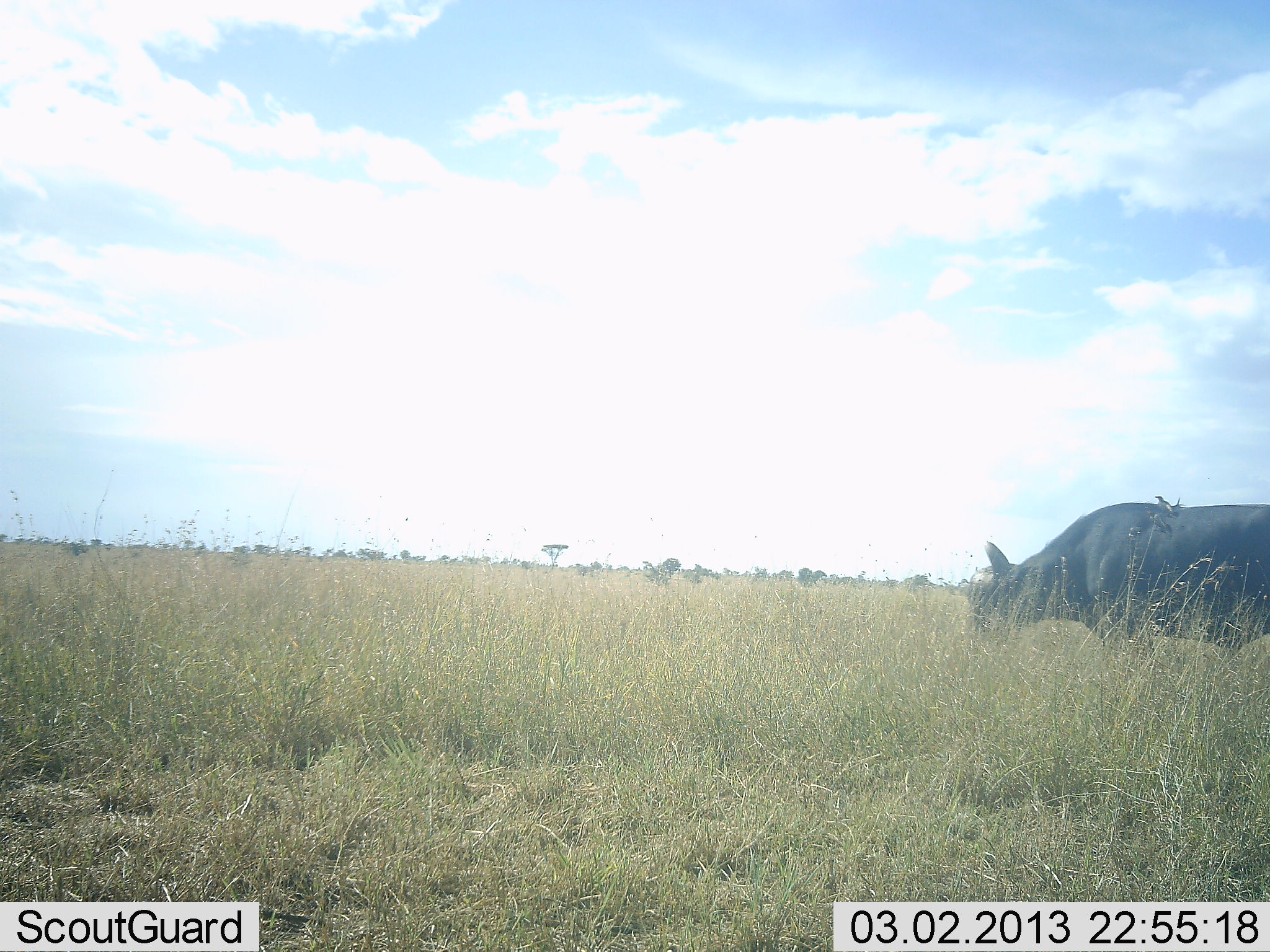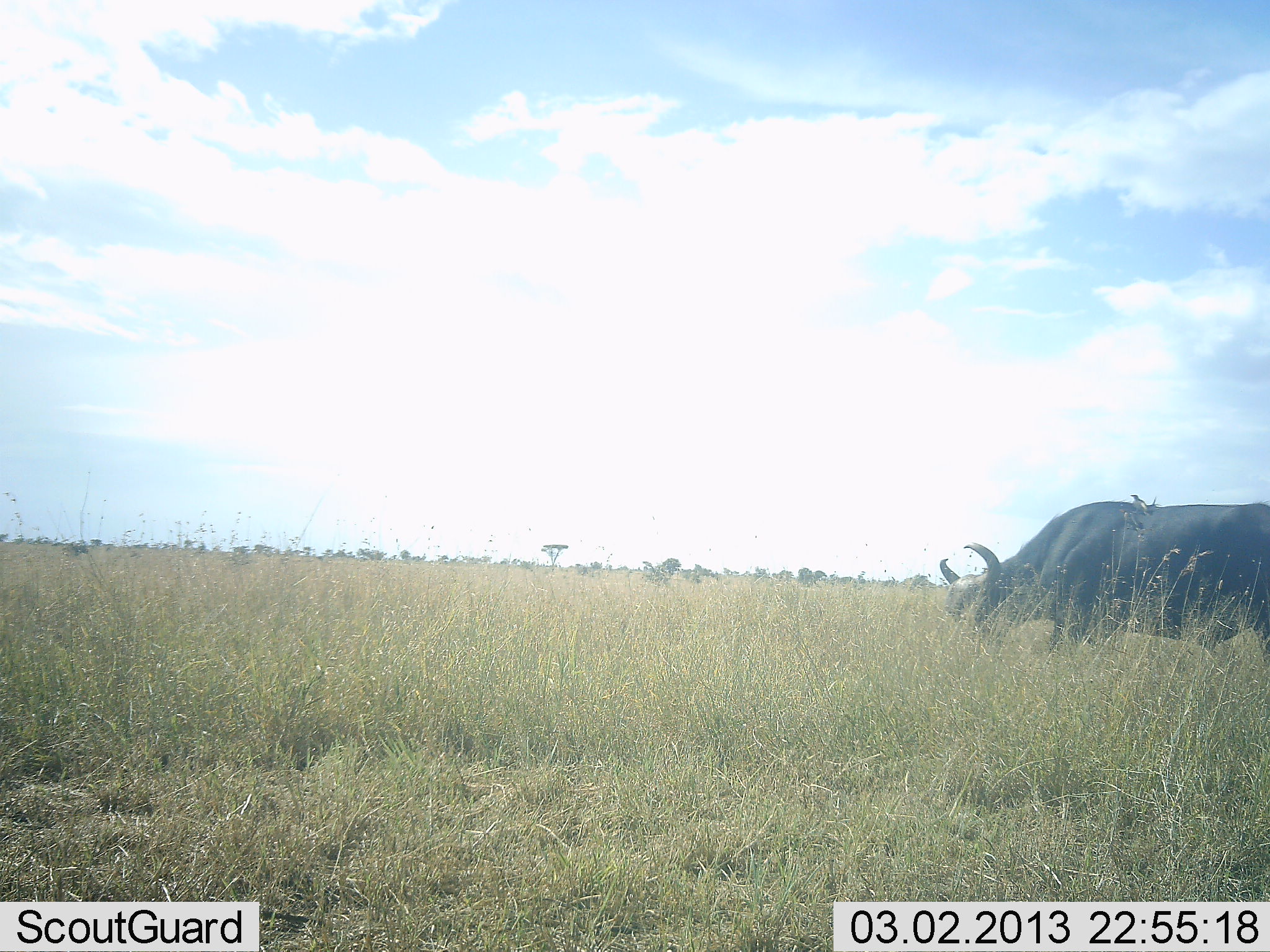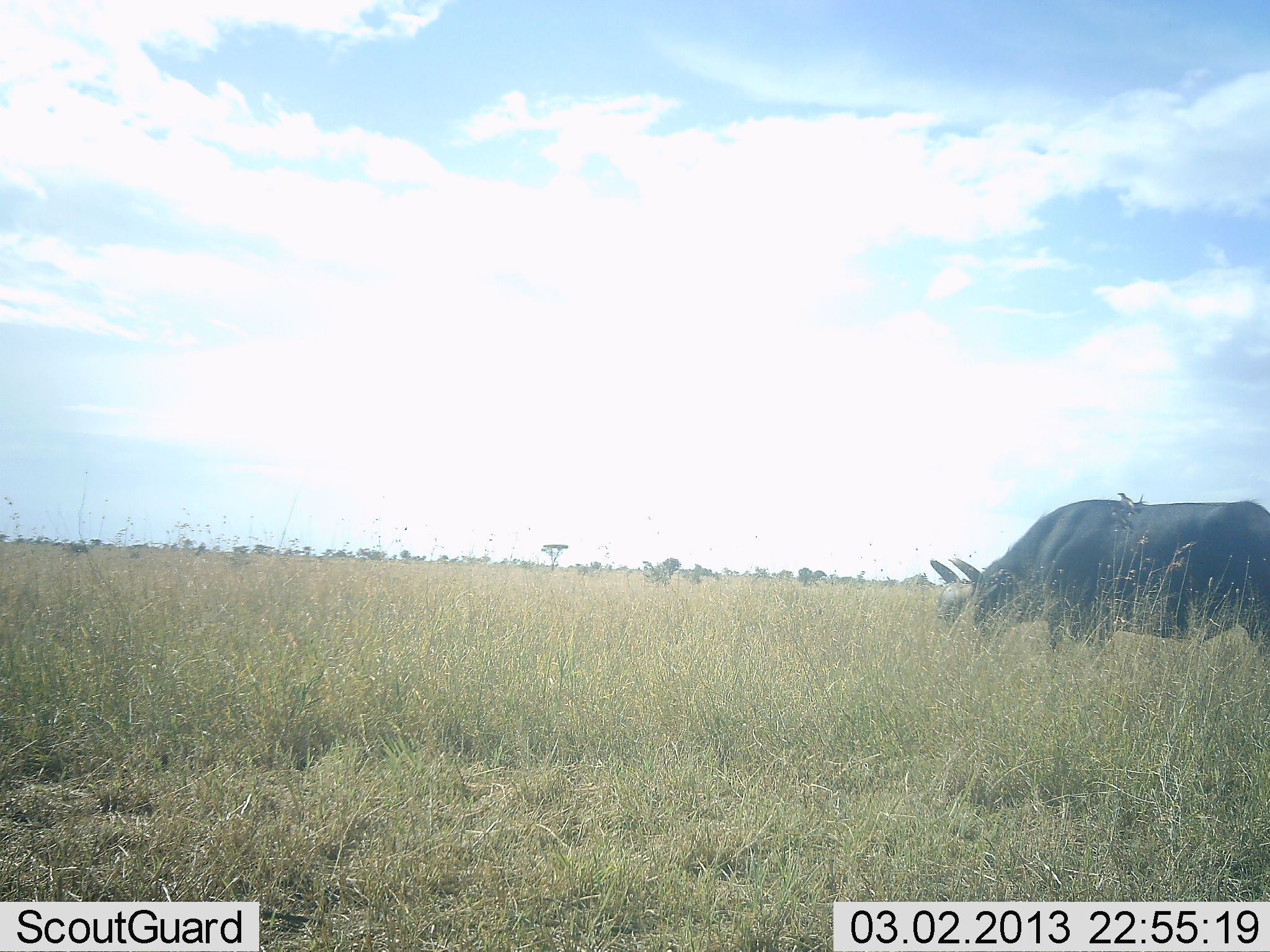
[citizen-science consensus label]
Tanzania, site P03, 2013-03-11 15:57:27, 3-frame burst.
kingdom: Animalia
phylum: Chordata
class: Mammalia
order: Artiodactyla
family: Bovidae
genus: Syncerus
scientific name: Syncerus caffer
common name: cape buffalo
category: buffalo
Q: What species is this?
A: Buffalo (cape buffalo) (Syncerus caffer).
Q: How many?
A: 1.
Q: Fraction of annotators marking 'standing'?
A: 17%.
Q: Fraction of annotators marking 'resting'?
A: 0%.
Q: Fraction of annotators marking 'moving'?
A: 17%.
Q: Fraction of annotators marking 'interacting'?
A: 0%.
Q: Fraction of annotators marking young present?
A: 0%.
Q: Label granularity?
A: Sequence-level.